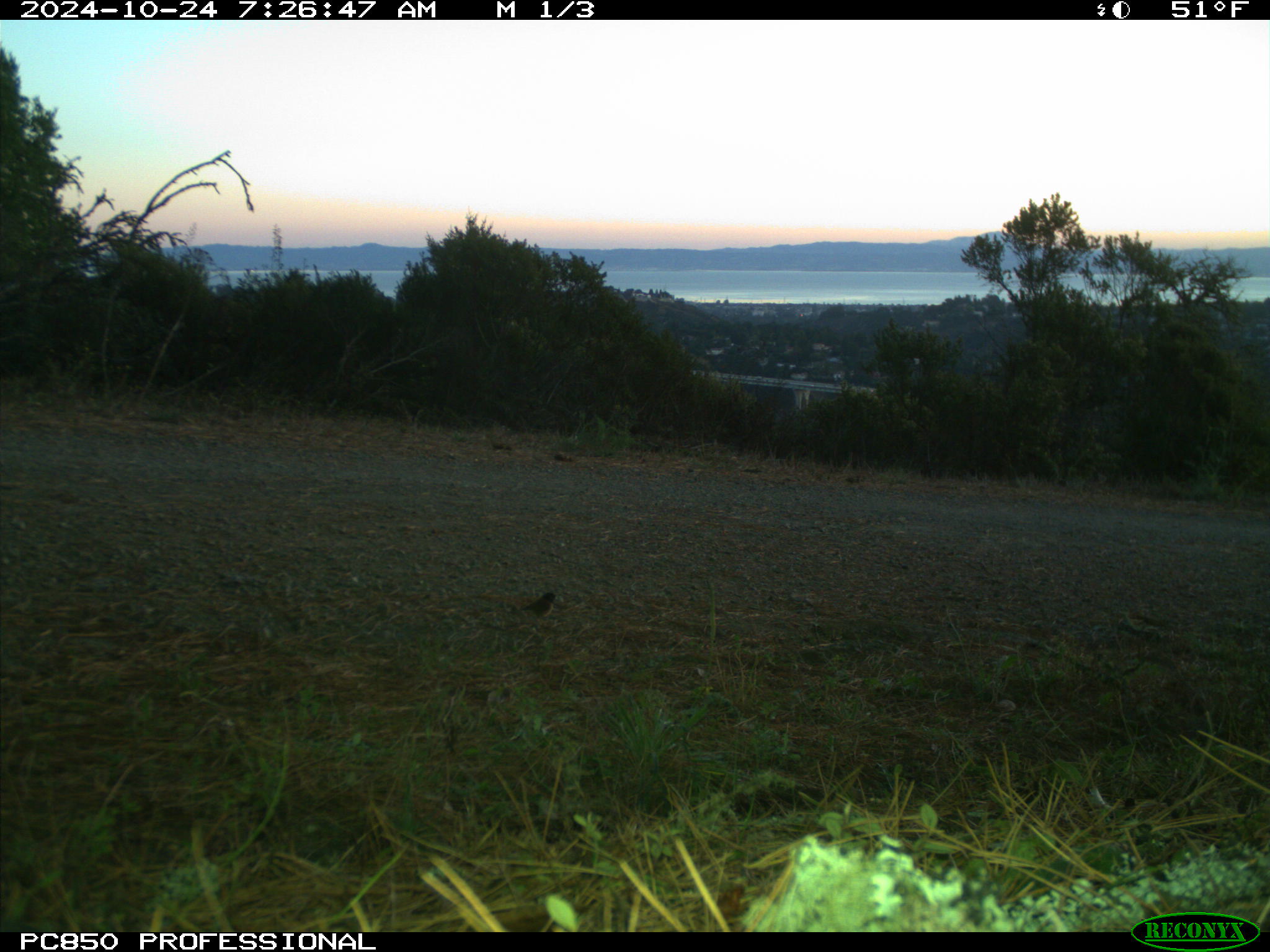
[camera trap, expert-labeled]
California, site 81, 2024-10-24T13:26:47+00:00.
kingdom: Animalia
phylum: Chordata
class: Aves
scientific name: Aves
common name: bird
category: unknown bird